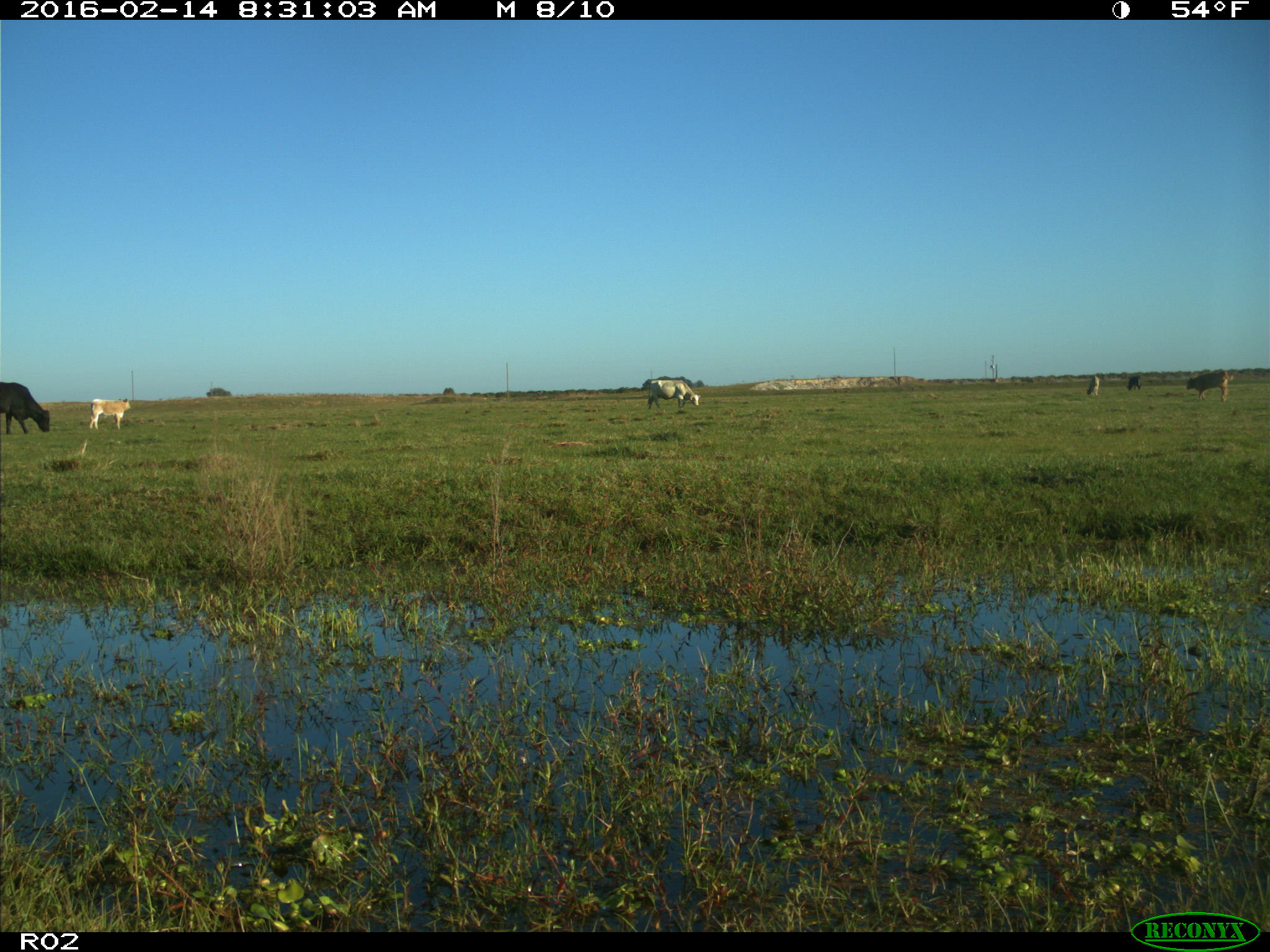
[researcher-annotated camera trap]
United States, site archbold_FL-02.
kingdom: Animalia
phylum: Chordata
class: Mammalia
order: Artiodactyla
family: Bovidae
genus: Bos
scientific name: Bos taurus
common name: domestic cow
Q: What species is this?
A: Bos taurus (domestic cow).